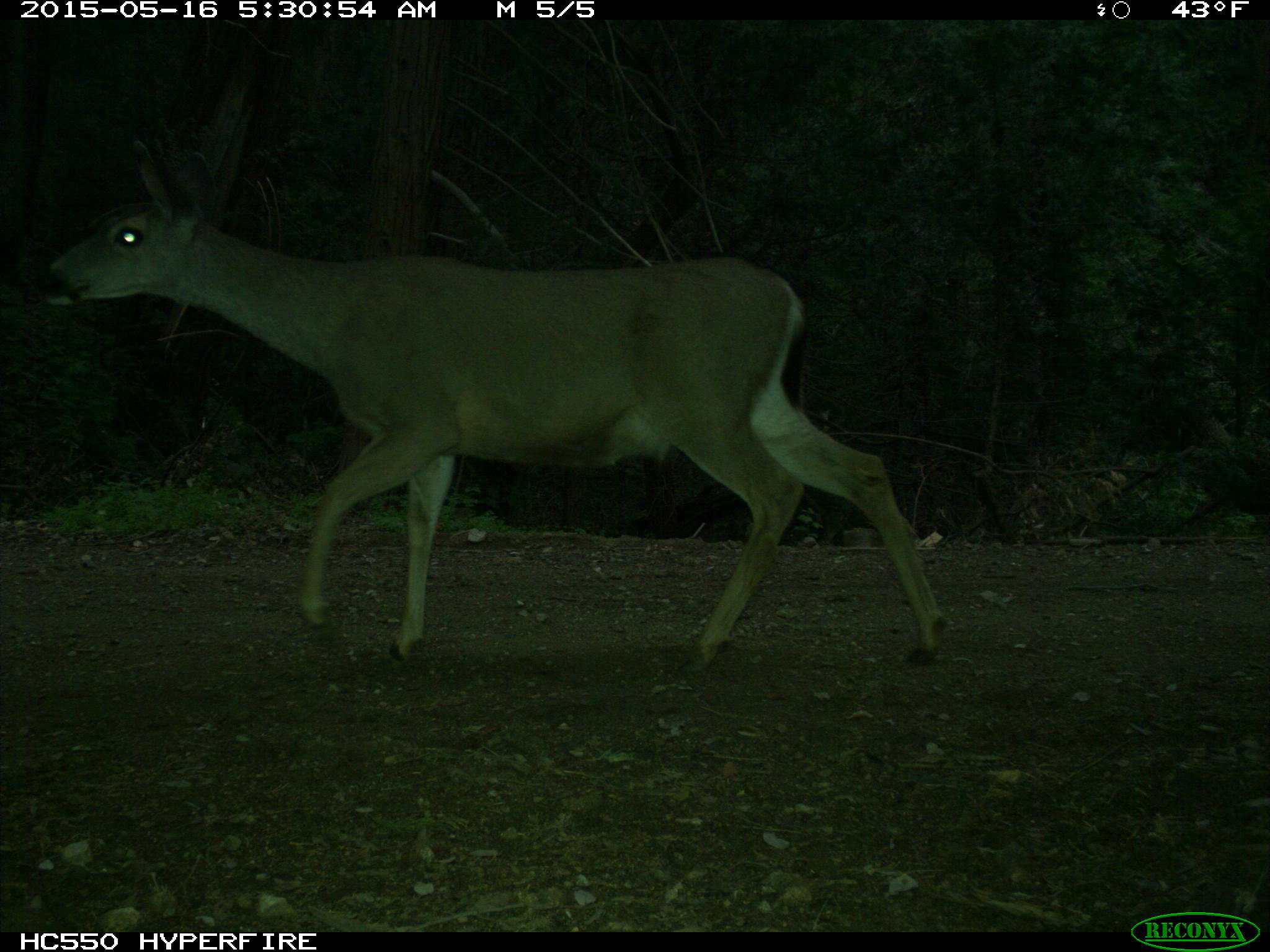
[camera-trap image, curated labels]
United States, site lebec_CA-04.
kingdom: Animalia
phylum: Chordata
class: Mammalia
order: Artiodactyla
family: Cervidae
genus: Odocoileus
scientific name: Odocoileus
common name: deer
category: unidentified deer